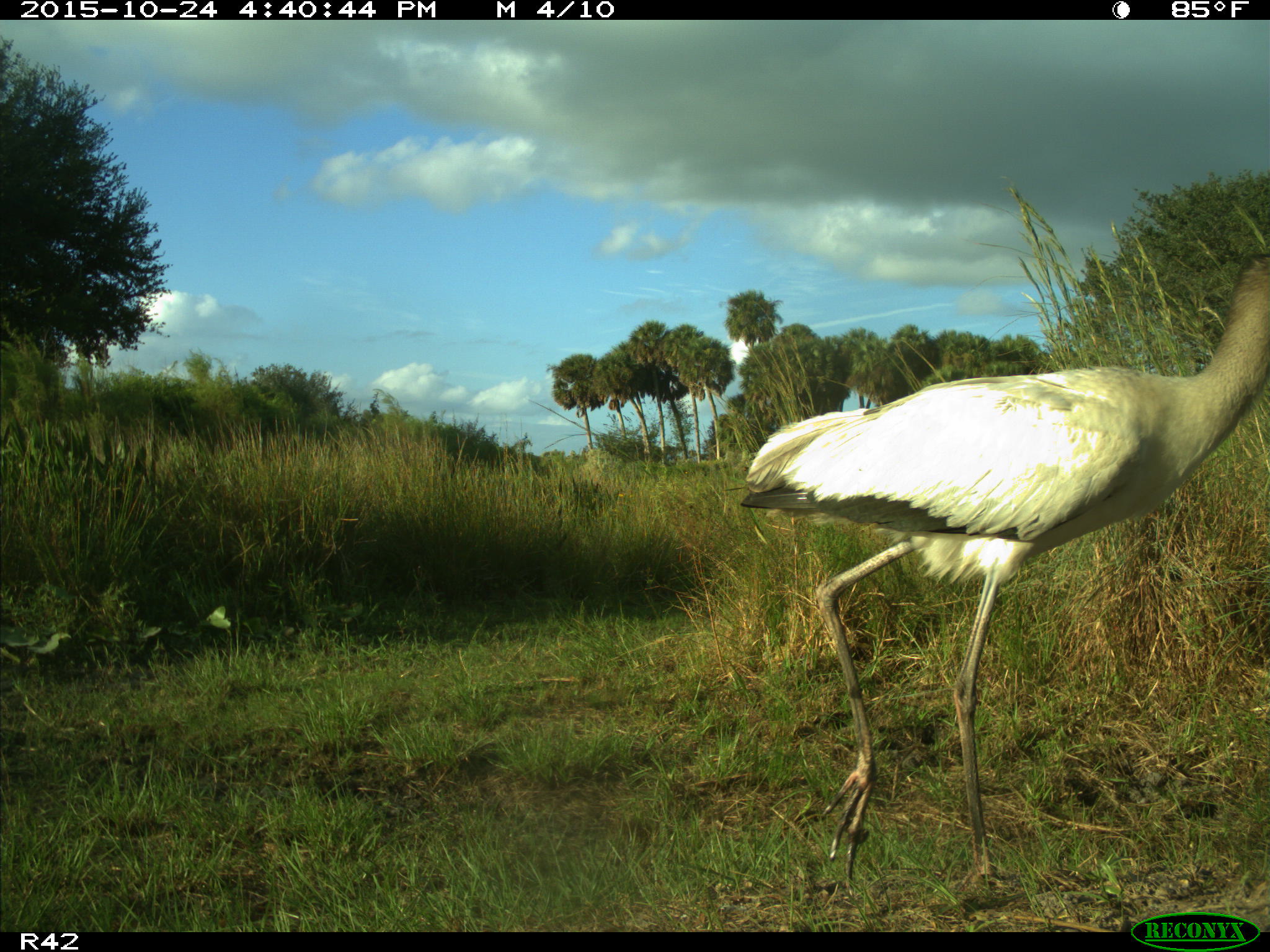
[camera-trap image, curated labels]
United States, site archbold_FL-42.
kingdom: Animalia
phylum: Chordata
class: Aves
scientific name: Aves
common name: birds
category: unidentified bird